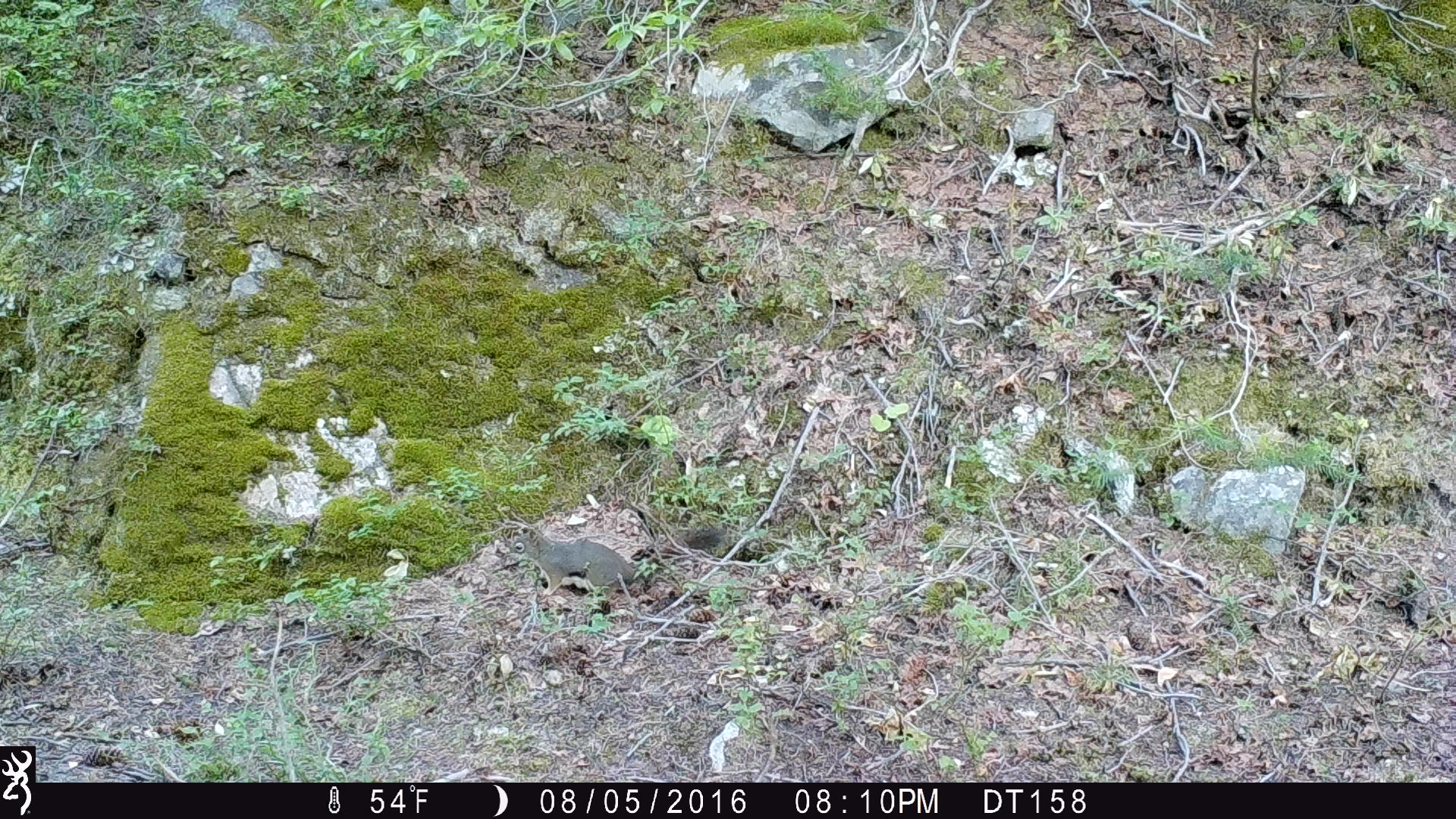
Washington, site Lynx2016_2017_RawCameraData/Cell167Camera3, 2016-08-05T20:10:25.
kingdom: Animalia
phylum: Chordata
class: Mammalia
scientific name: Mammalia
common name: small mammal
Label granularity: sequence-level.